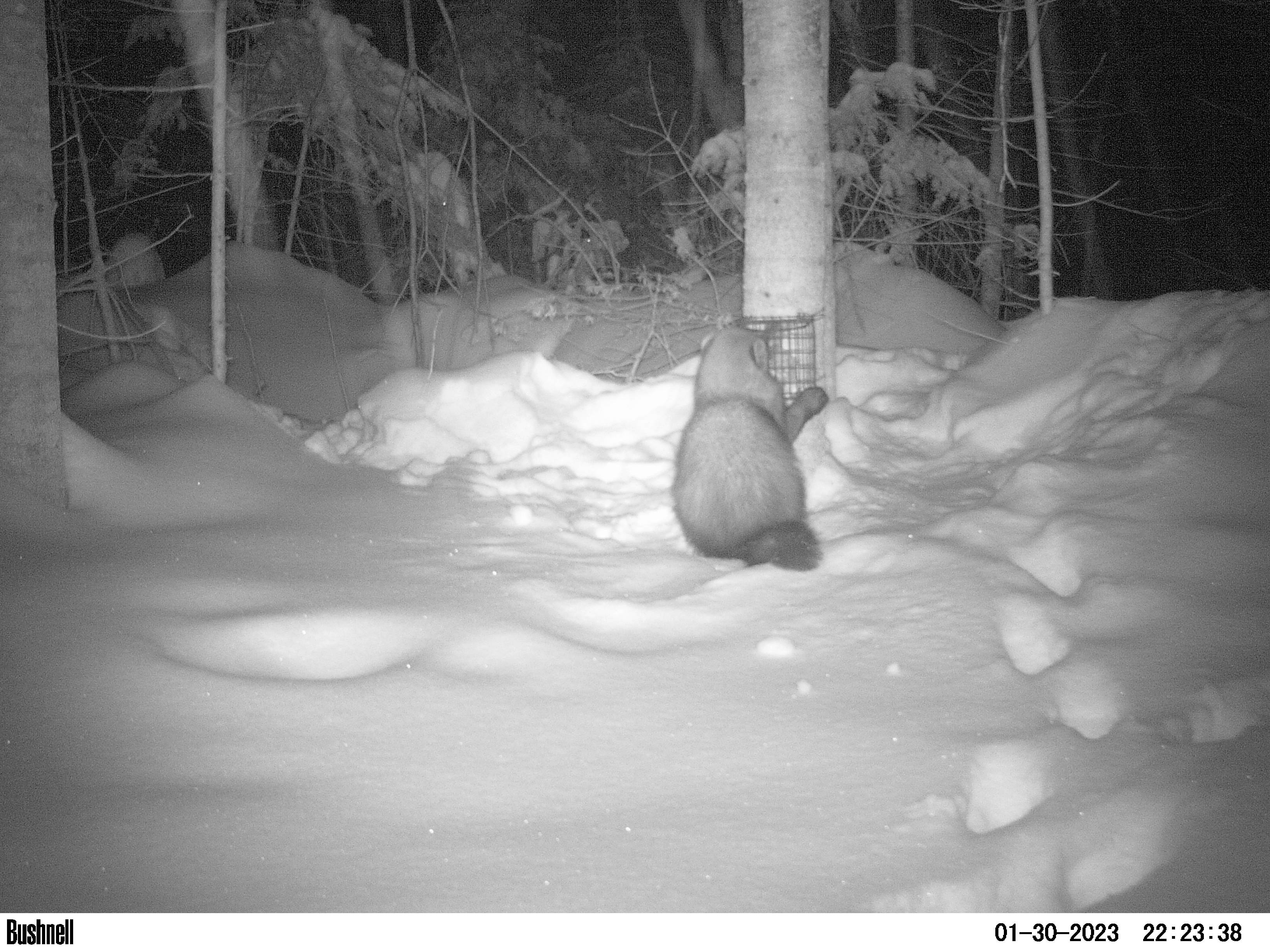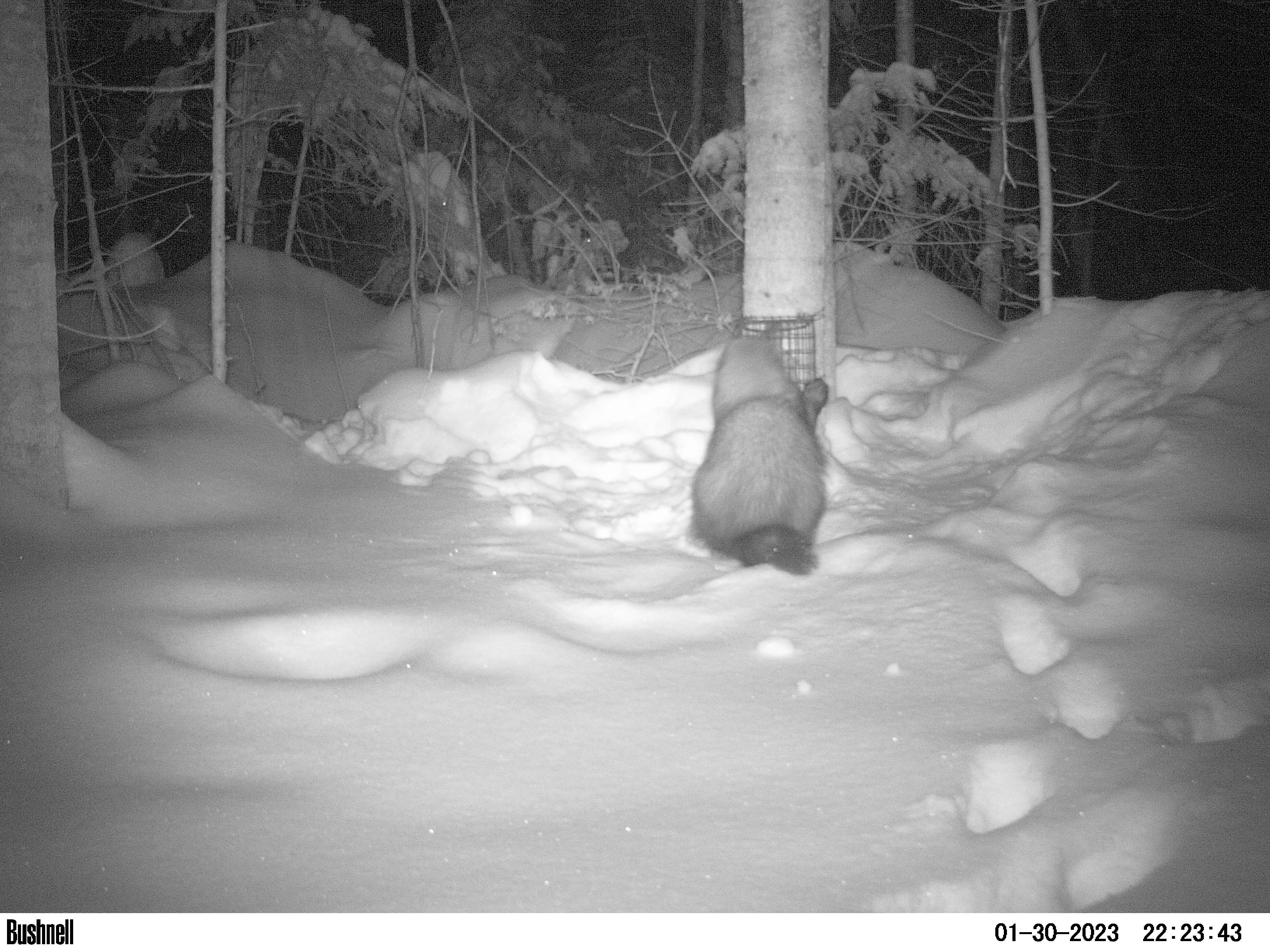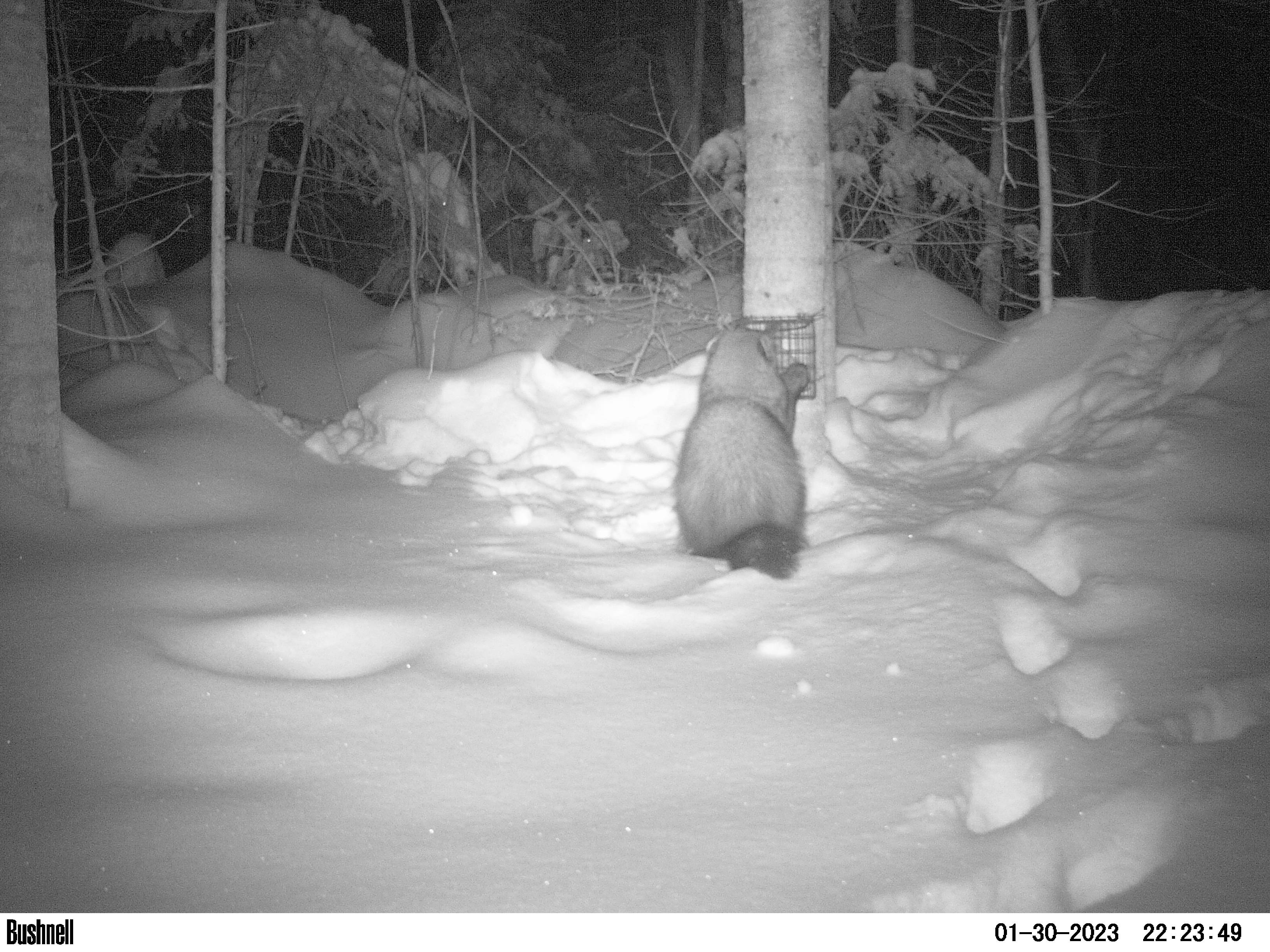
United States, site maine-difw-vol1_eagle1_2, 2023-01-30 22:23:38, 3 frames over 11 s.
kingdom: Animalia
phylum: Chordata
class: Mammalia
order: Carnivora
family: Mustelidae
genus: Pekania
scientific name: Pekania pennanti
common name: fisher